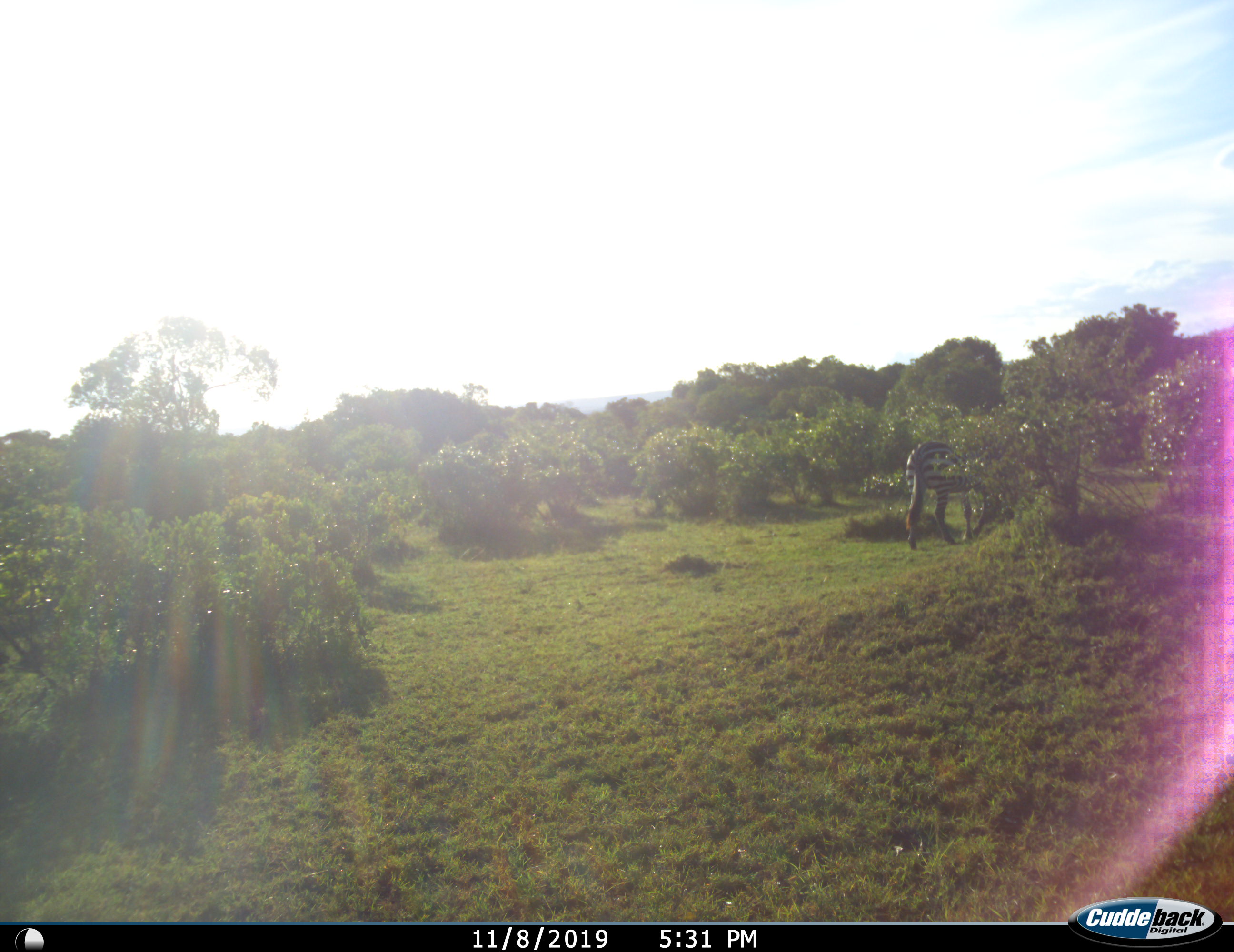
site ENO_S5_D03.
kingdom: Animalia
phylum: Chordata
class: Mammalia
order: Perissodactyla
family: Equidae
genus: Equus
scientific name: Equus quagga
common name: plains zebra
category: zebraplains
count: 1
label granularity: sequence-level